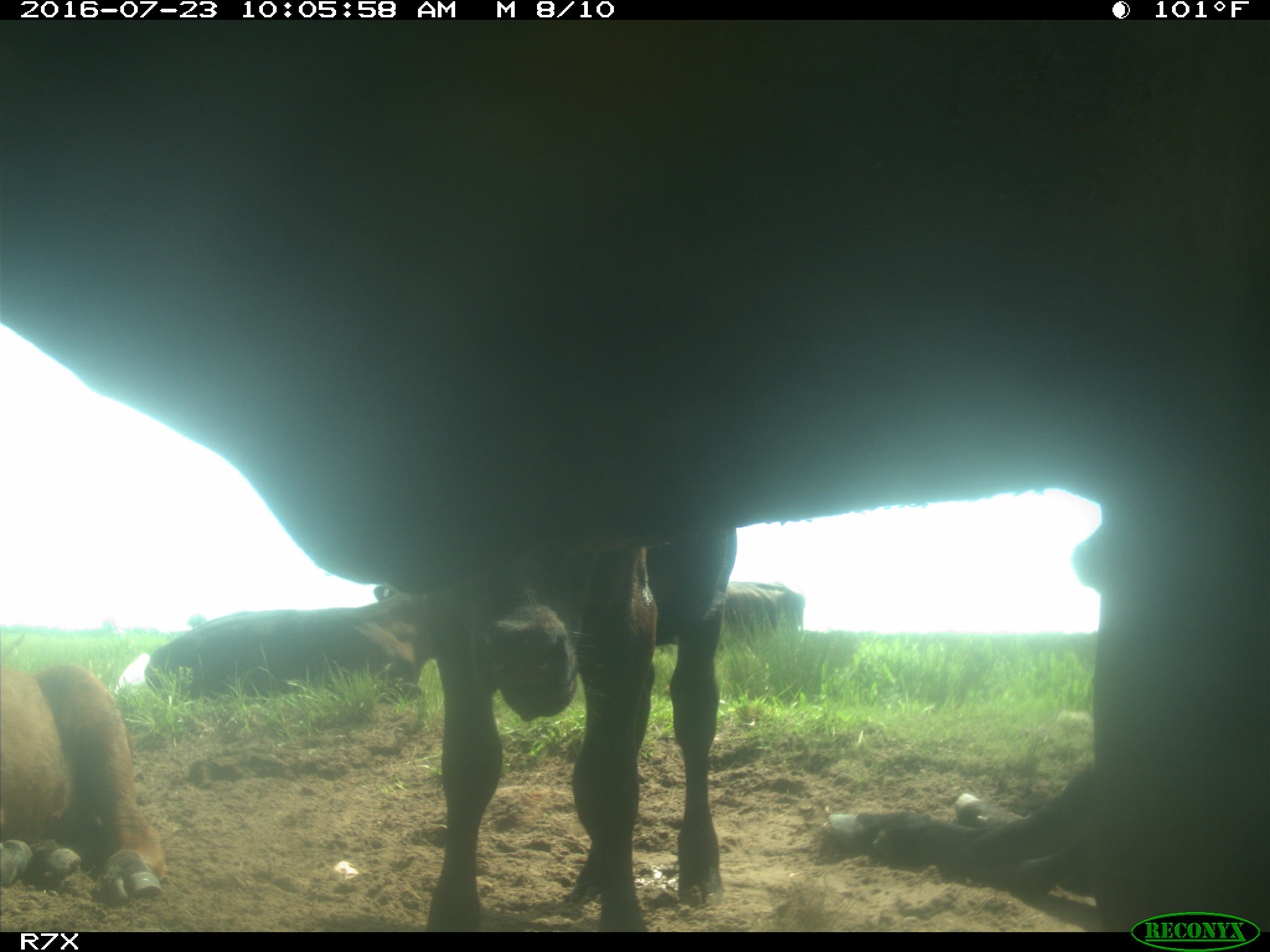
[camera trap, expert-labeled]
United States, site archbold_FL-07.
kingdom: Animalia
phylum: Chordata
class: Mammalia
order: Artiodactyla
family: Bovidae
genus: Bos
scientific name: Bos taurus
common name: domestic cow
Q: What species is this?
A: Bos taurus (domestic cow).